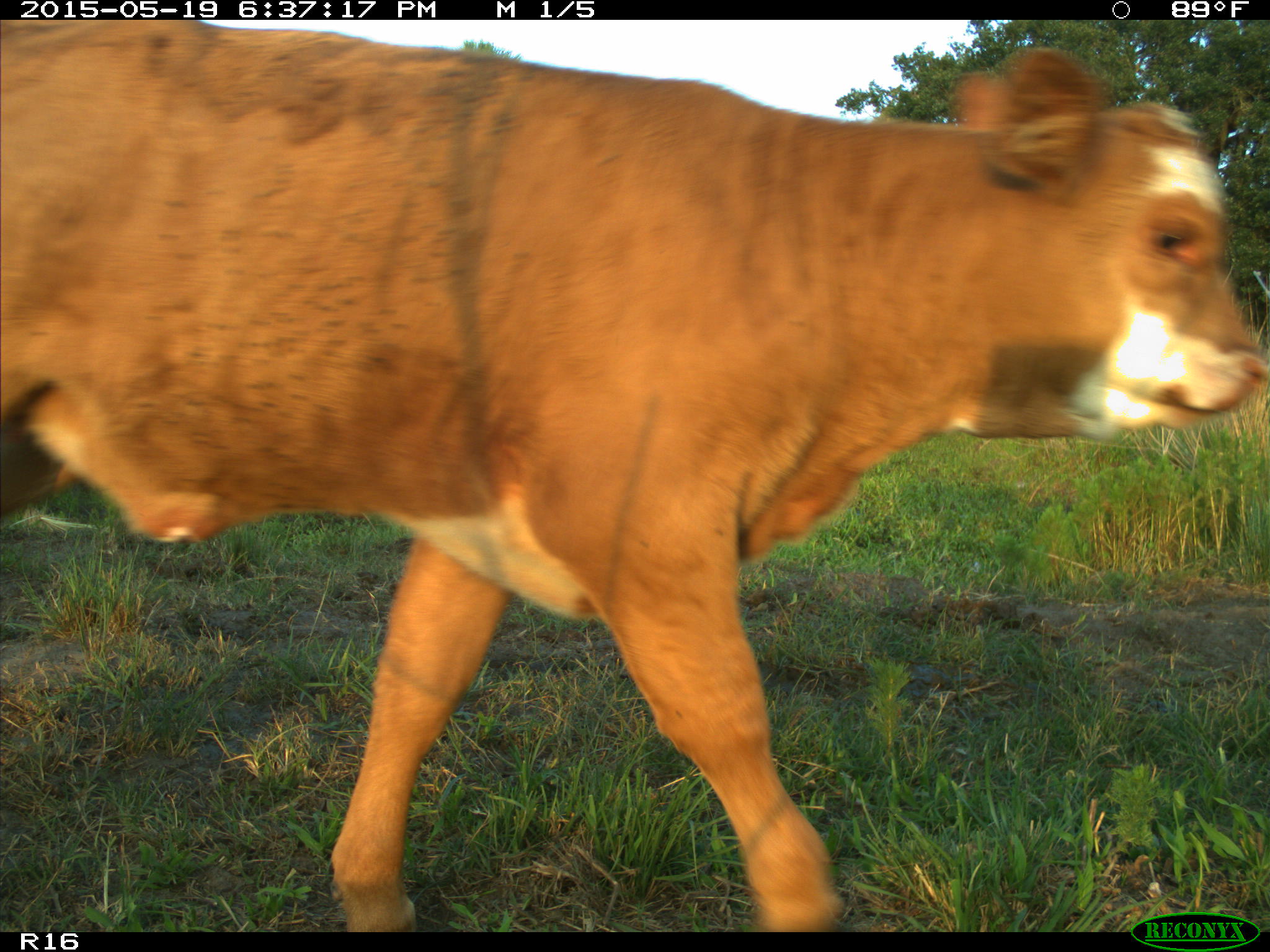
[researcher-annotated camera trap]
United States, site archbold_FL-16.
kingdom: Animalia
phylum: Chordata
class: Mammalia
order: Artiodactyla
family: Bovidae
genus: Bos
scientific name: Bos taurus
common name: domestic cow